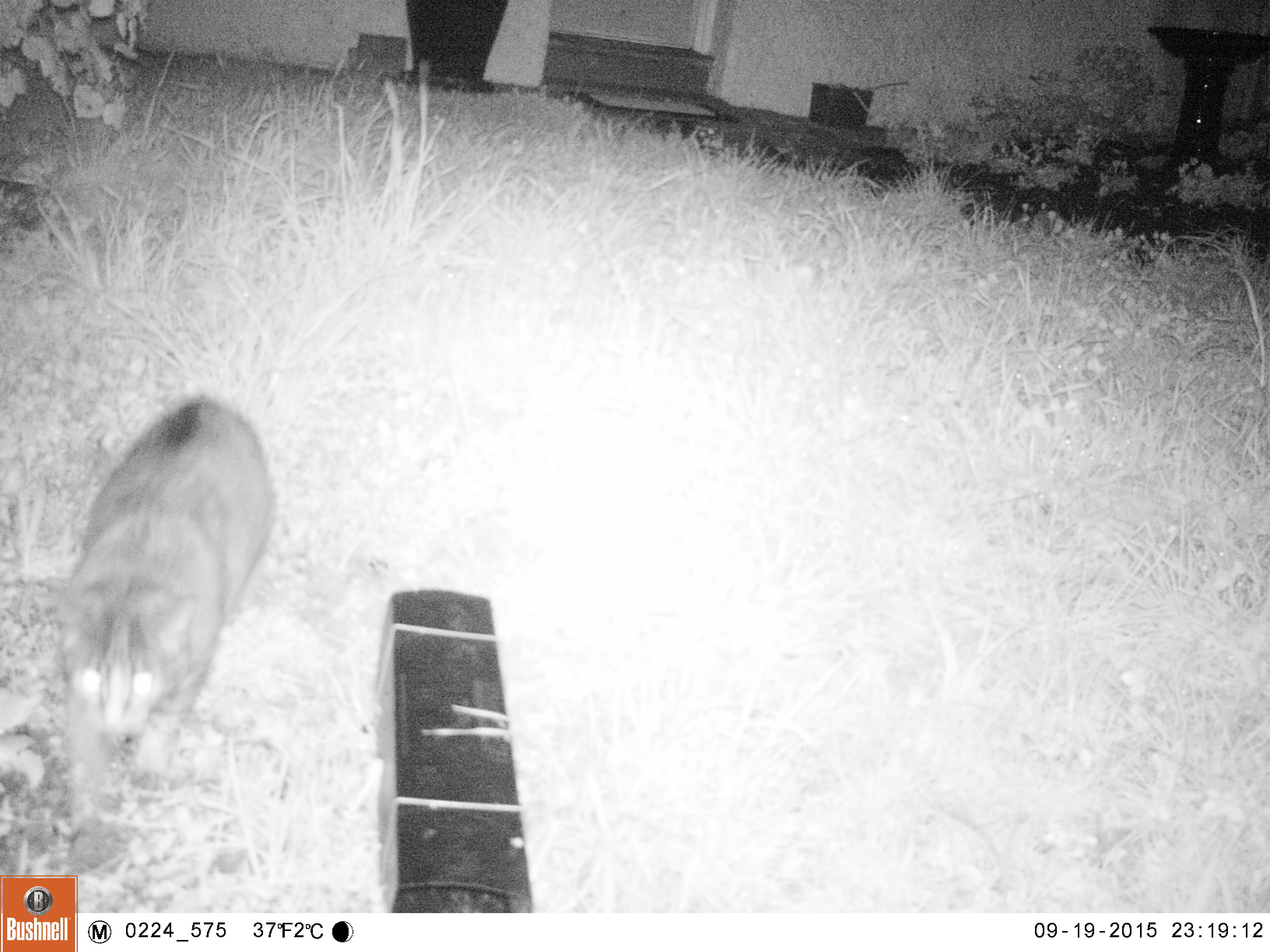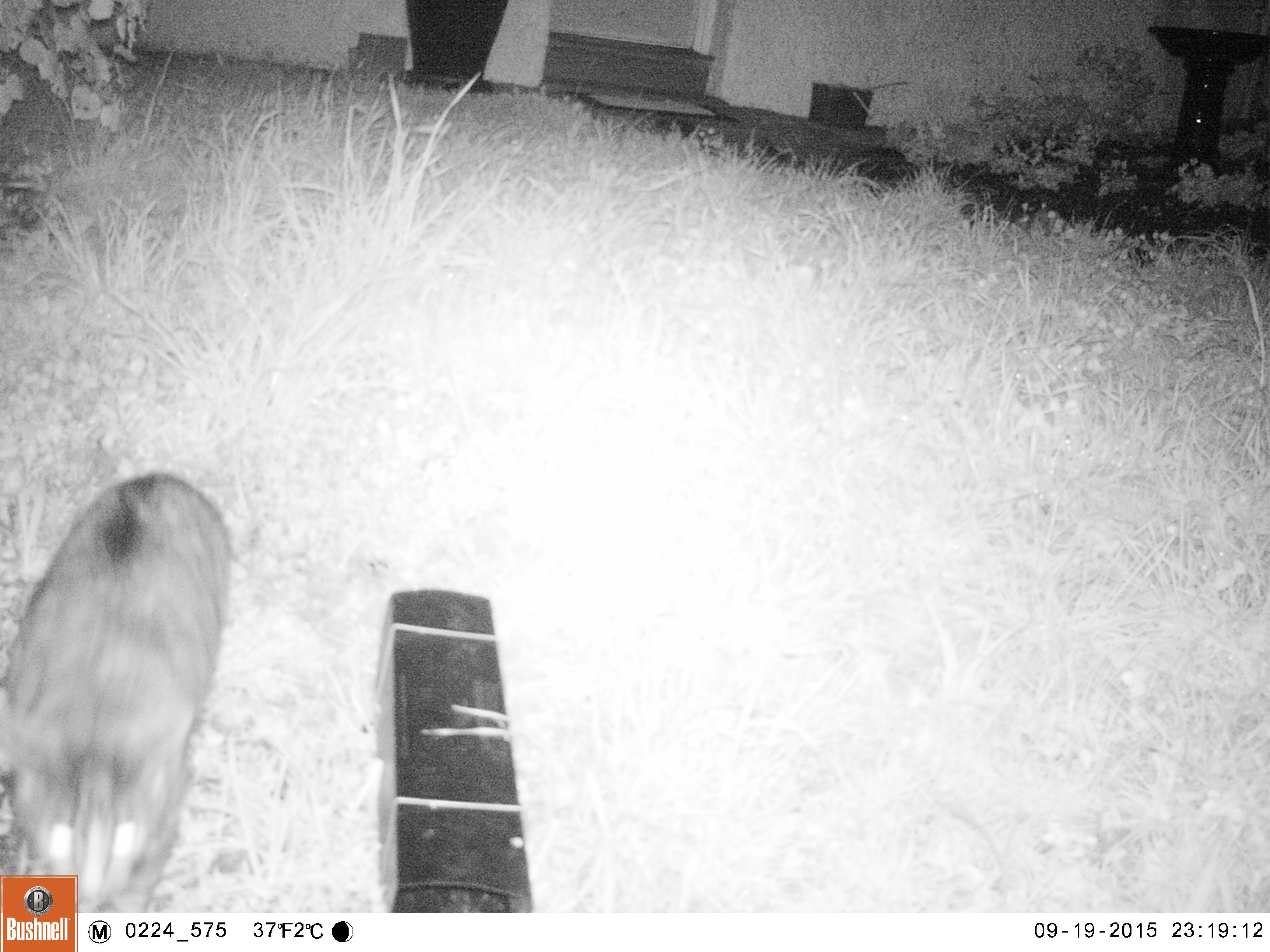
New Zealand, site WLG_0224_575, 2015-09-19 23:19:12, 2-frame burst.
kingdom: Animalia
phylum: Chordata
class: Mammalia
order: Carnivora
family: Felidae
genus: Felis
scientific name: Felis catus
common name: domestic cat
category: cat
Cat (domestic cat) (Felis catus).